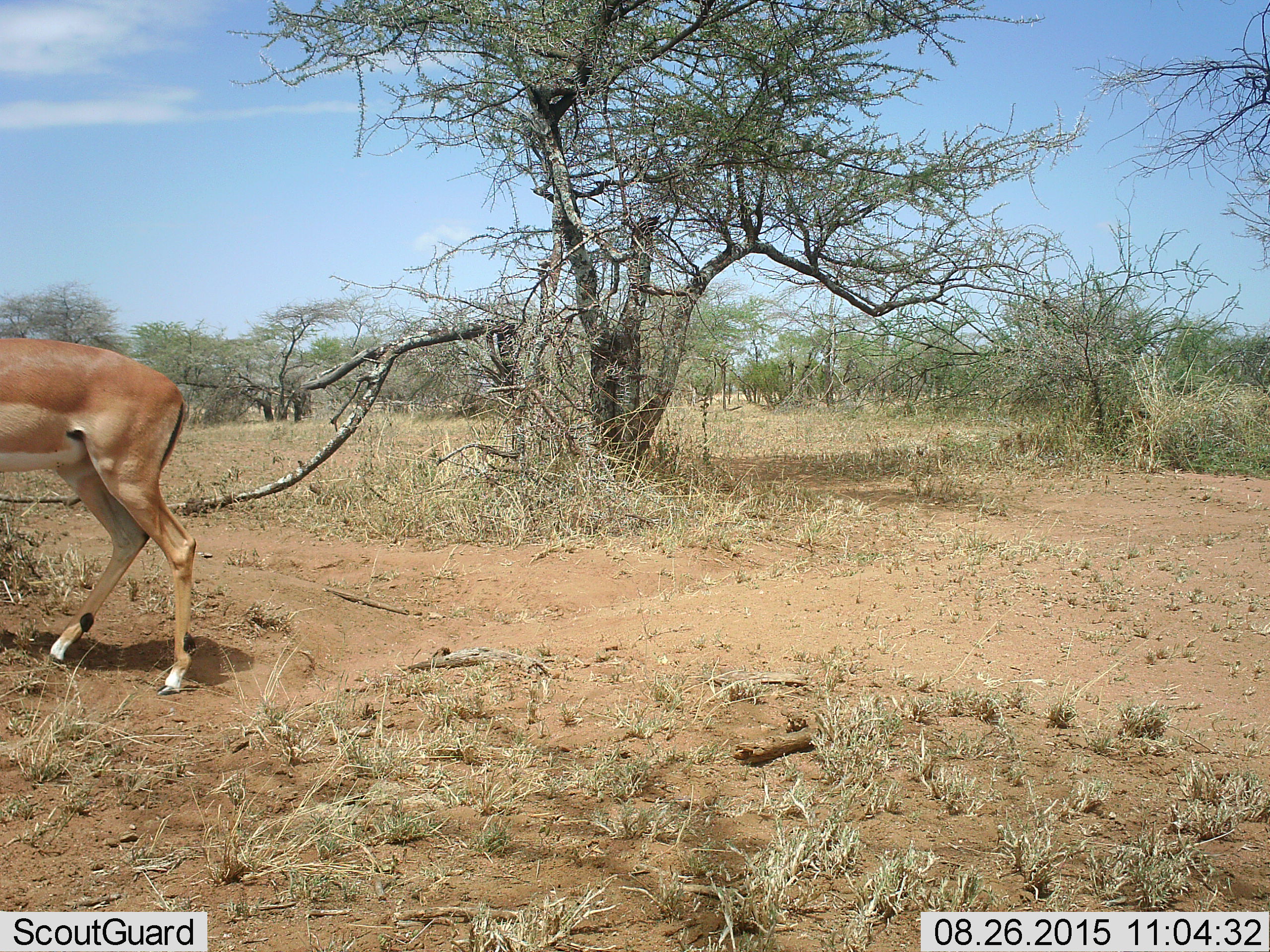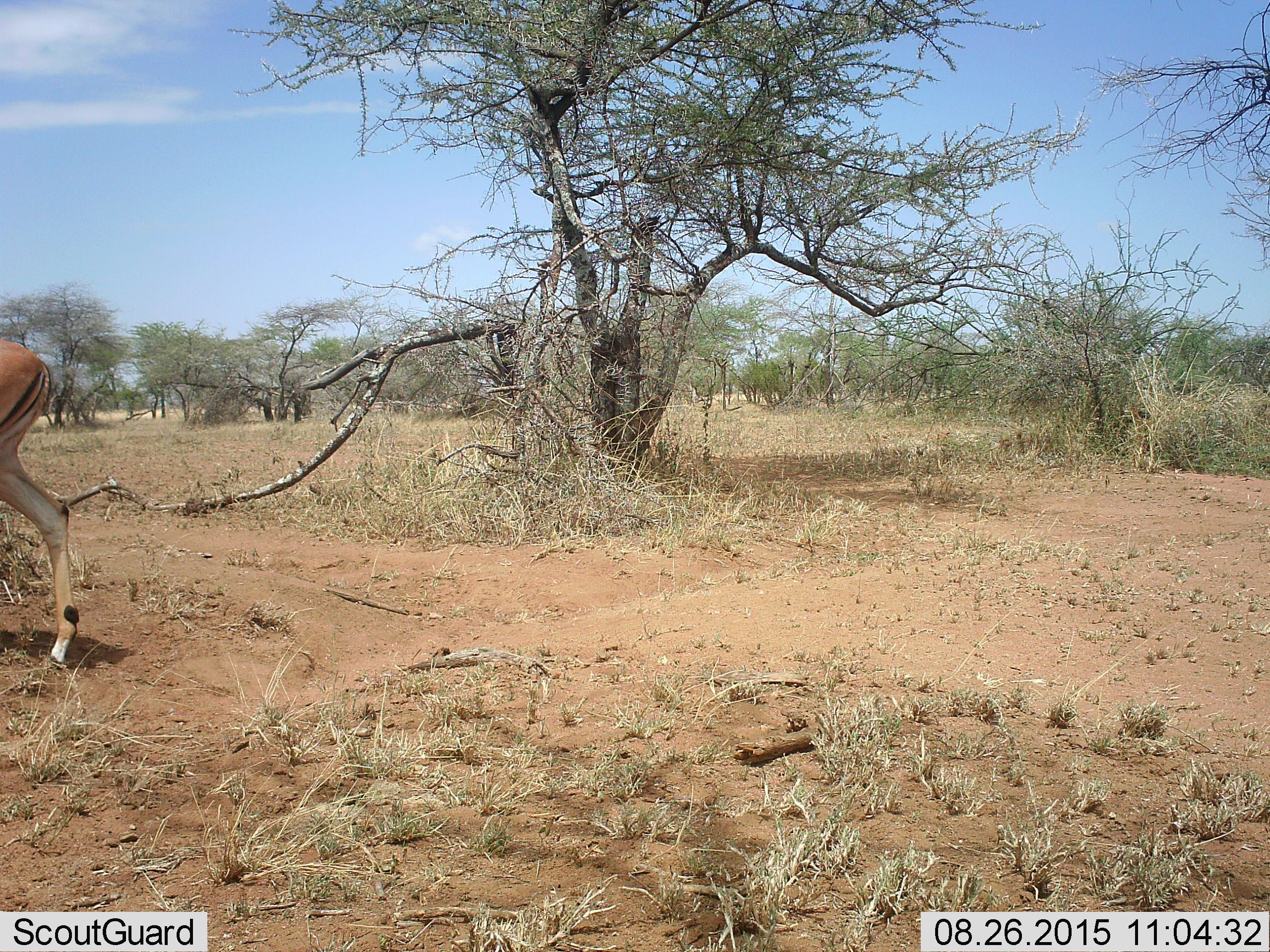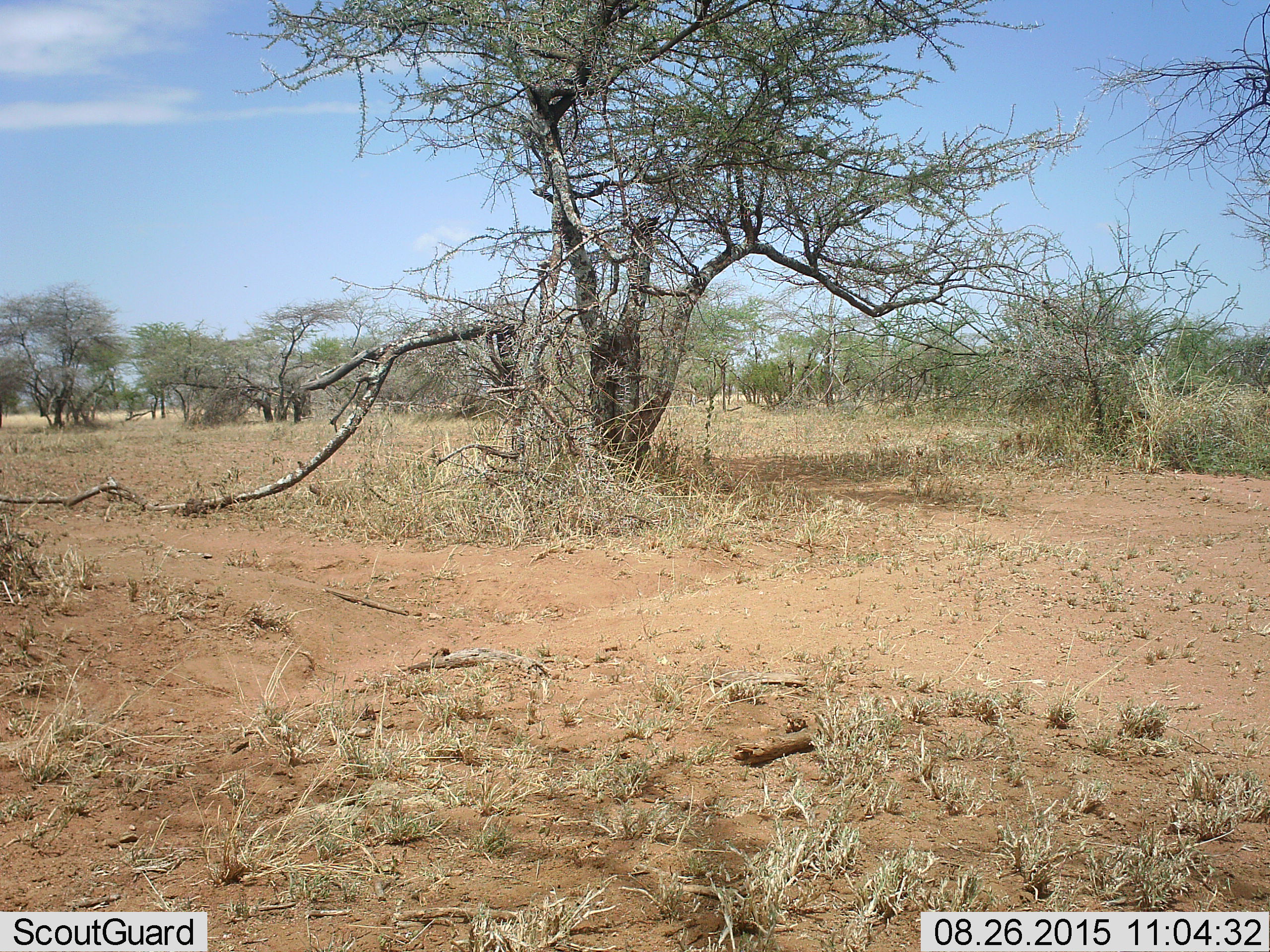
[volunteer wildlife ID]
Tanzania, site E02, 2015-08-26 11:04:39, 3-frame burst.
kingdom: Animalia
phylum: Chordata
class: Mammalia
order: Artiodactyla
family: Bovidae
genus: Aepyceros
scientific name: Aepyceros melampus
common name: impala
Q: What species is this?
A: Impala (Aepyceros melampus).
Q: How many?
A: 1.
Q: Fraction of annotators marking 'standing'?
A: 0%.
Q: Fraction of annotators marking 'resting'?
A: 0%.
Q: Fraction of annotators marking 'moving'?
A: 100%.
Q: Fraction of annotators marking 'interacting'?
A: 0%.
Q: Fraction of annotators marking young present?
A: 0%.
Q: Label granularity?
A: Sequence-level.